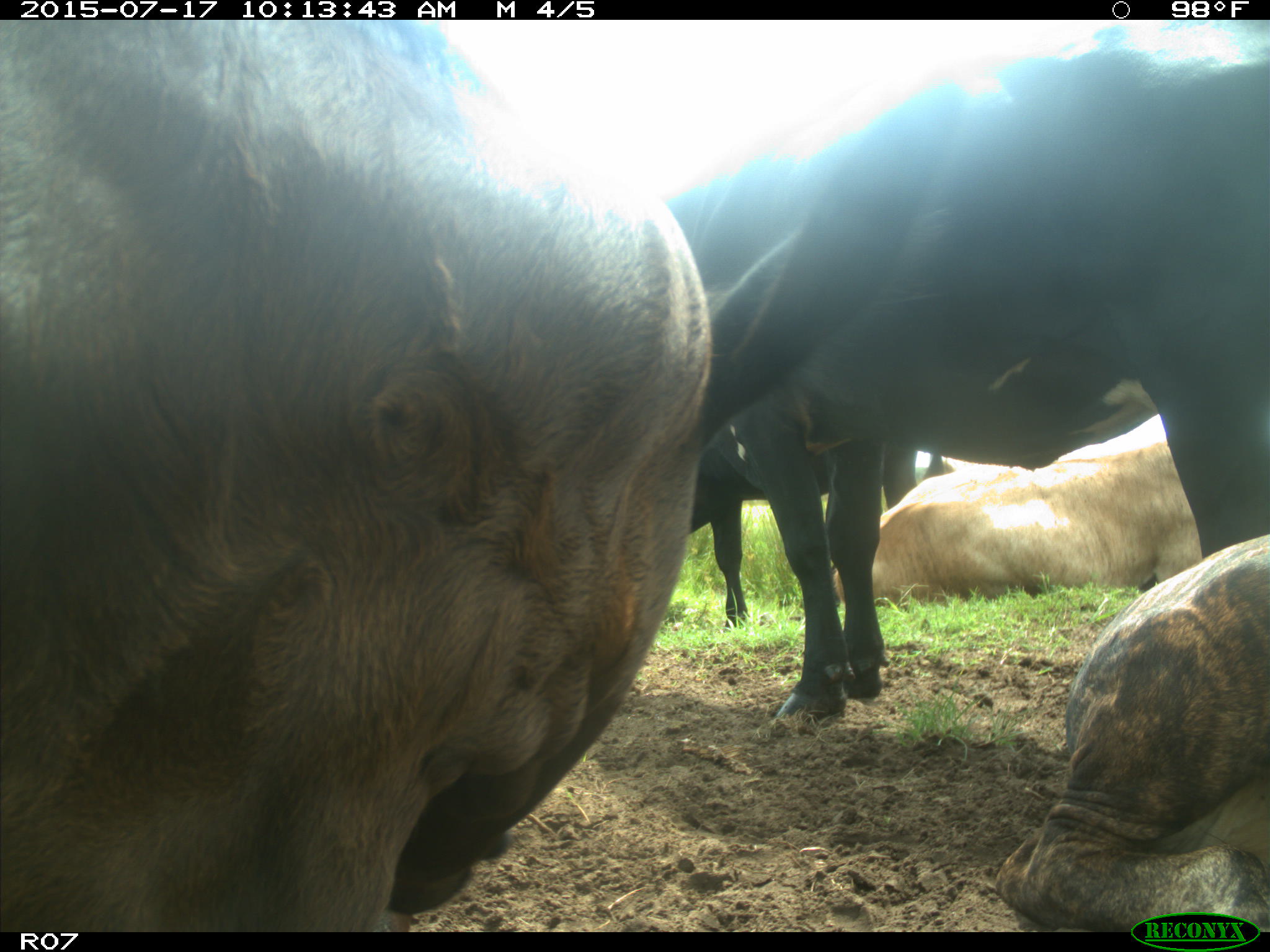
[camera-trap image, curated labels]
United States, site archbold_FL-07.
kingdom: Animalia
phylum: Chordata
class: Mammalia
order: Artiodactyla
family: Bovidae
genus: Bos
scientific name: Bos taurus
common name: domestic cow